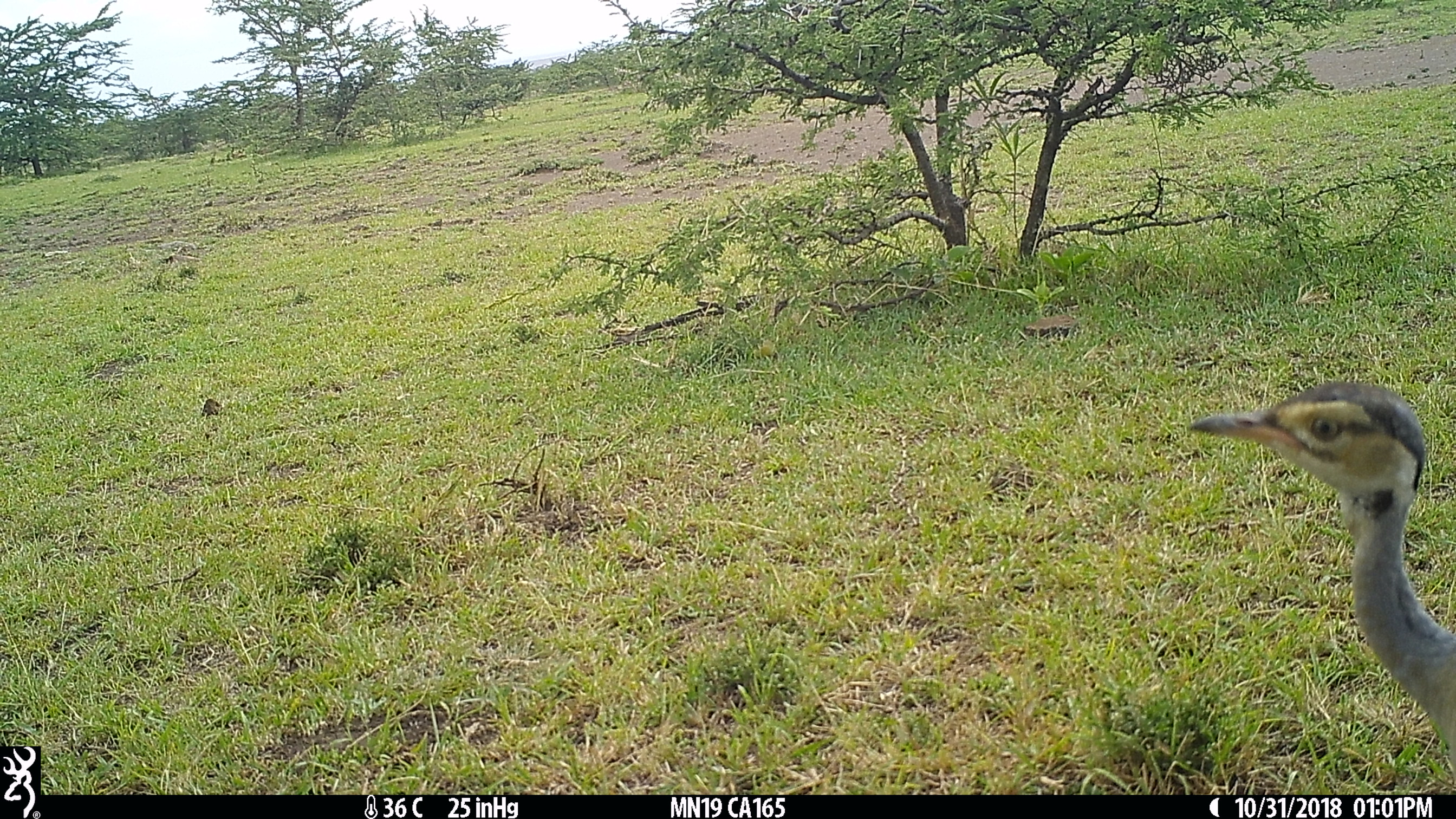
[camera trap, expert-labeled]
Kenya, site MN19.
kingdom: Animalia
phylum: Chordata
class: Aves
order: Otidiformes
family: Otididae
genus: Eupodotis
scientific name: Eupodotis senegalensis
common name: white-bellied bustard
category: bustard white bellied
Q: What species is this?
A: Bustard white bellied (white-bellied bustard) (Eupodotis senegalensis).